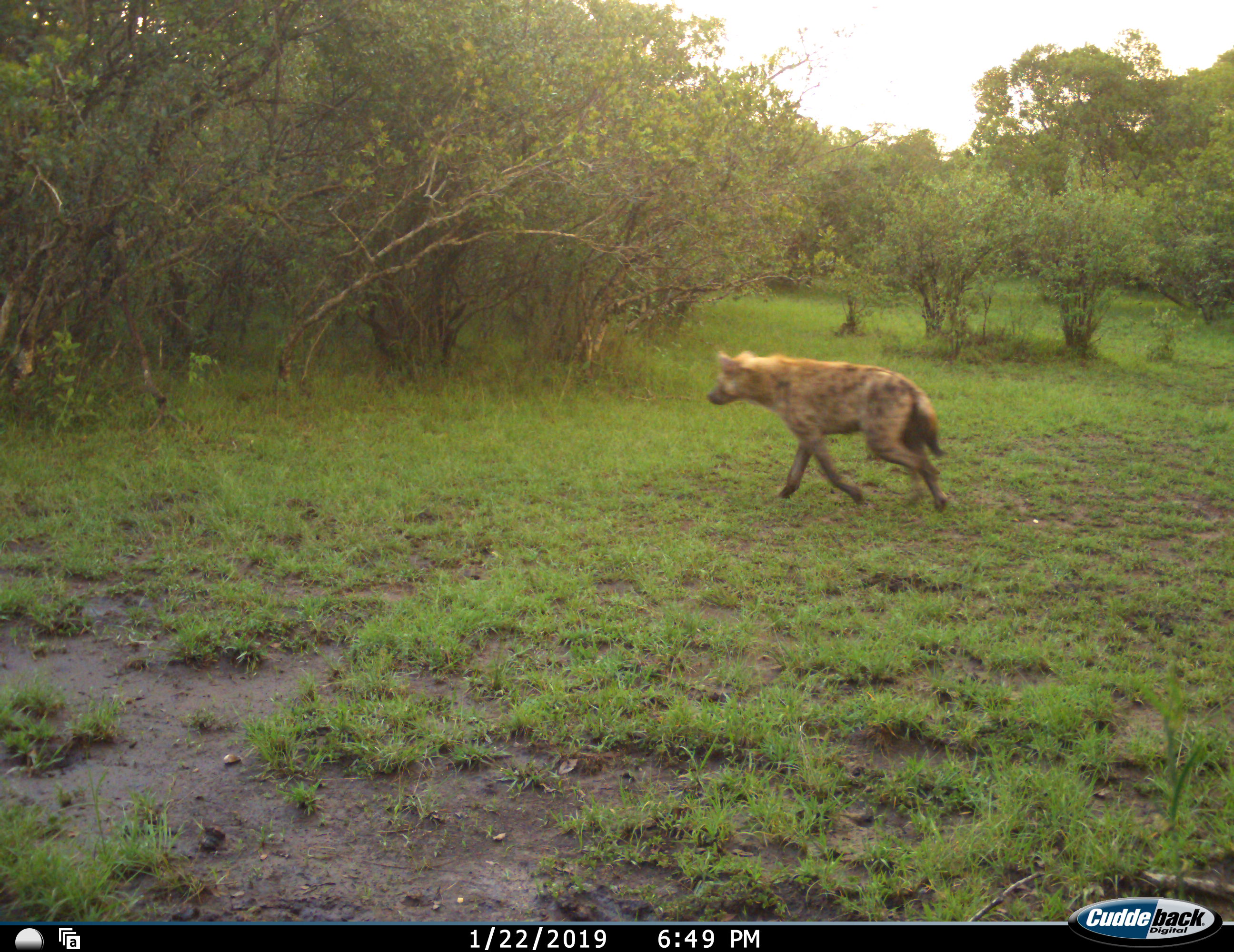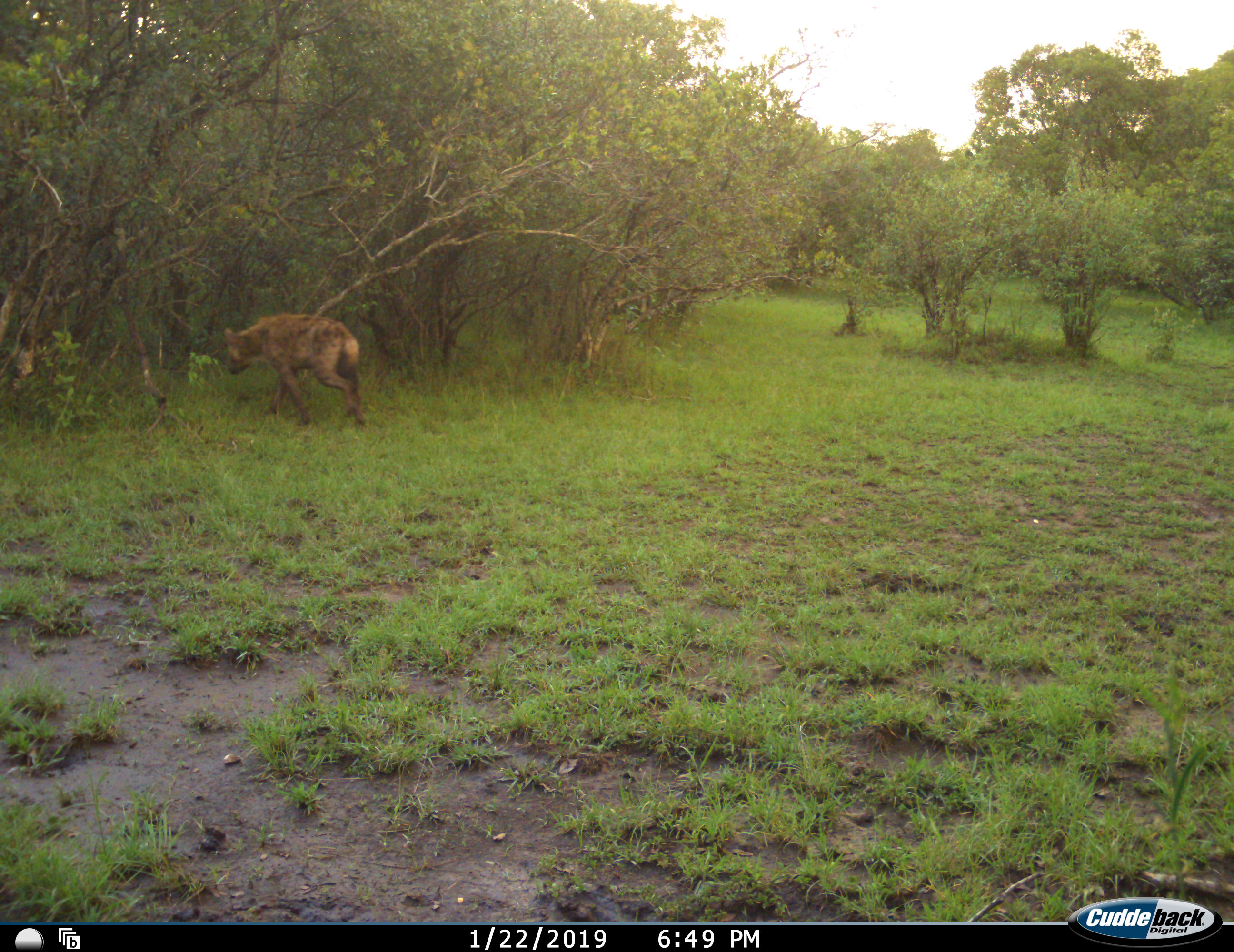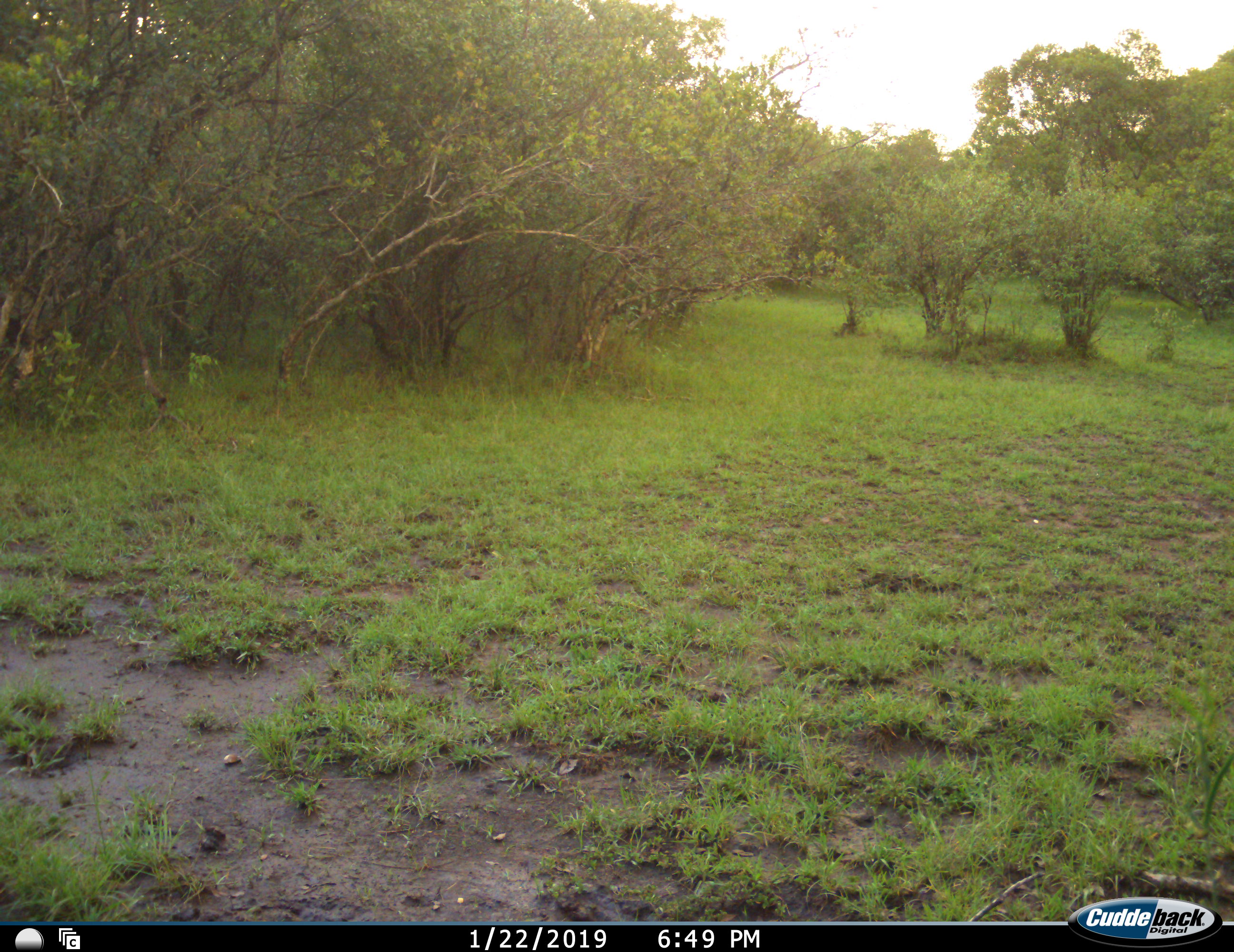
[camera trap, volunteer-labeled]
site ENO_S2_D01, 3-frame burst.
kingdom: Animalia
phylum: Chordata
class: Mammalia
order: Carnivora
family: Hyaenidae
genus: Crocuta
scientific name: Crocuta crocuta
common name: spotted hyena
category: hyenaspotted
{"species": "hyenaspotted (spotted hyena) (Crocuta crocuta)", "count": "1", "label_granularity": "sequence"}